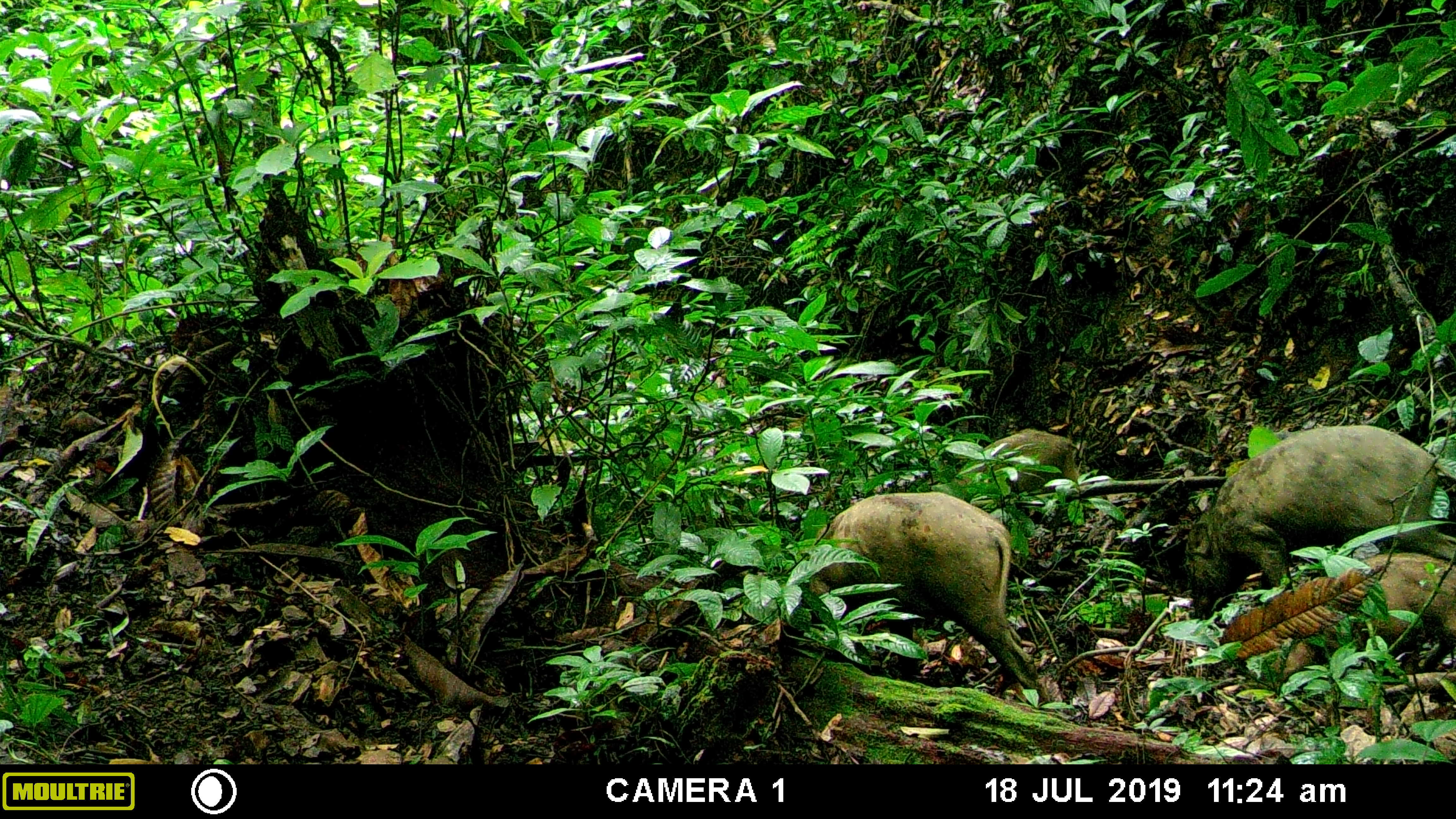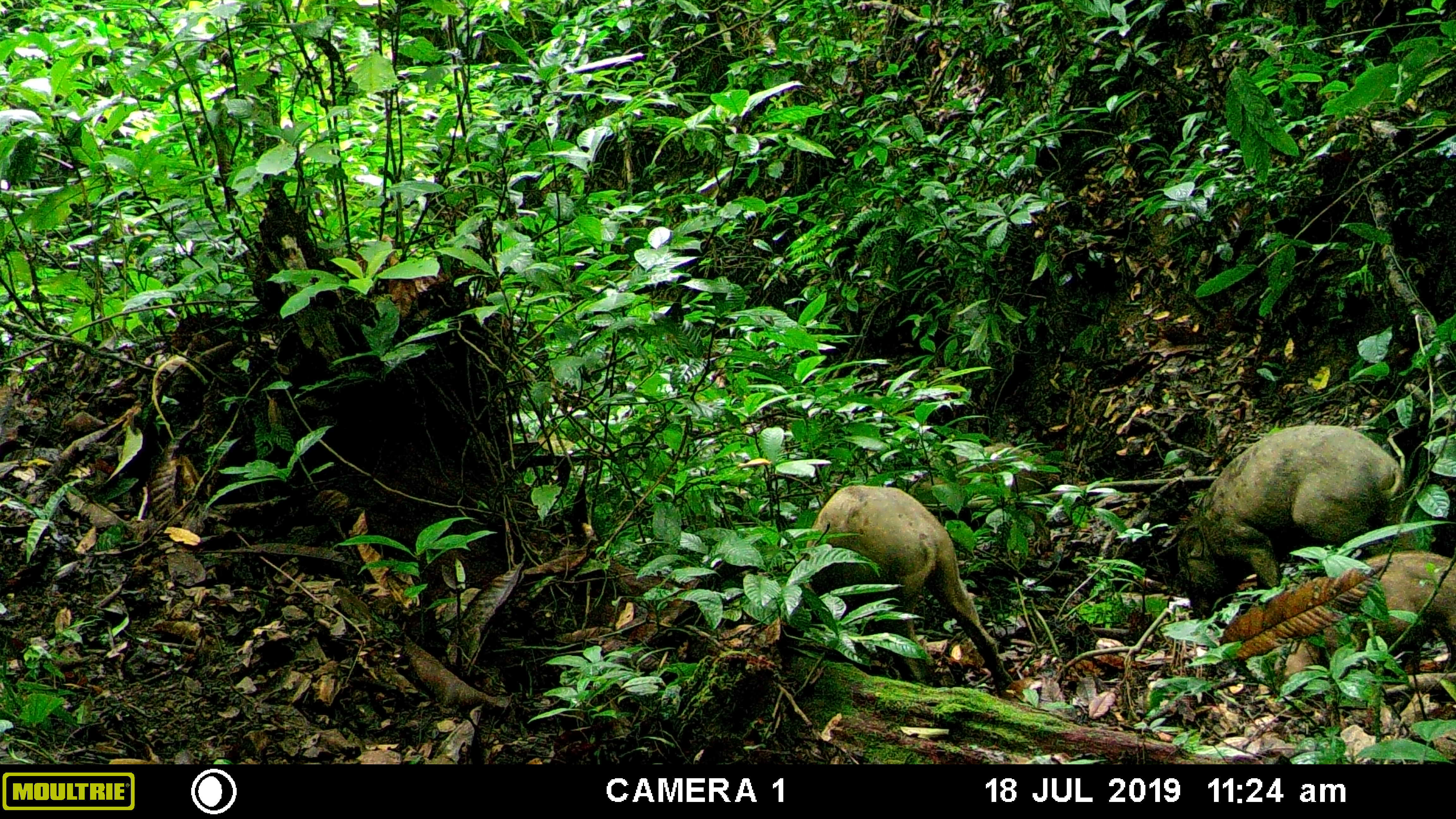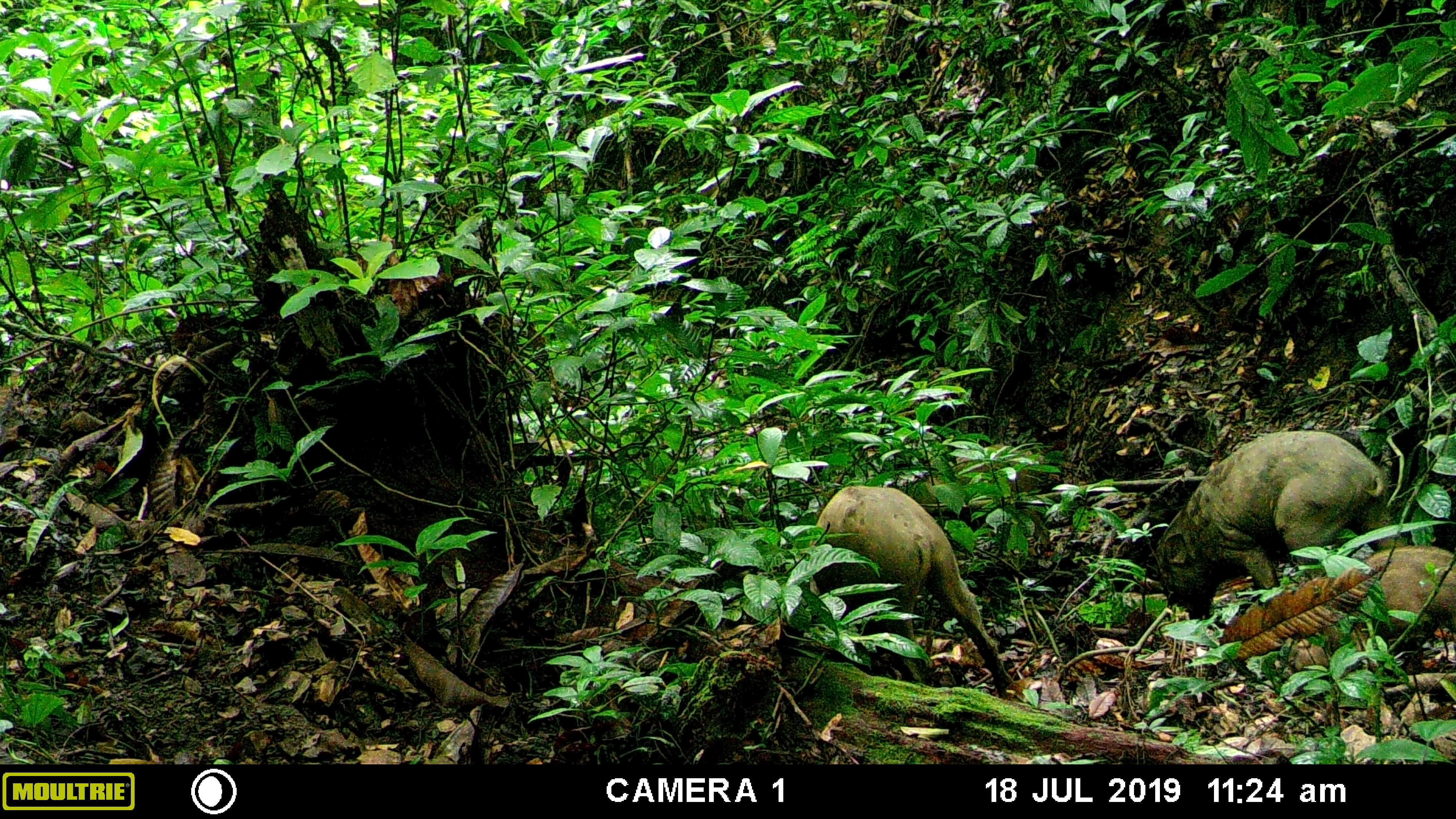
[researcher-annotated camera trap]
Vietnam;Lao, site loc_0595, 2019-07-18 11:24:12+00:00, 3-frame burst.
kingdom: Animalia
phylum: Chordata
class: Mammalia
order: Artiodactyla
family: Suidae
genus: Sus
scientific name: Sus scrofa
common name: eurasian wild pig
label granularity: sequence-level